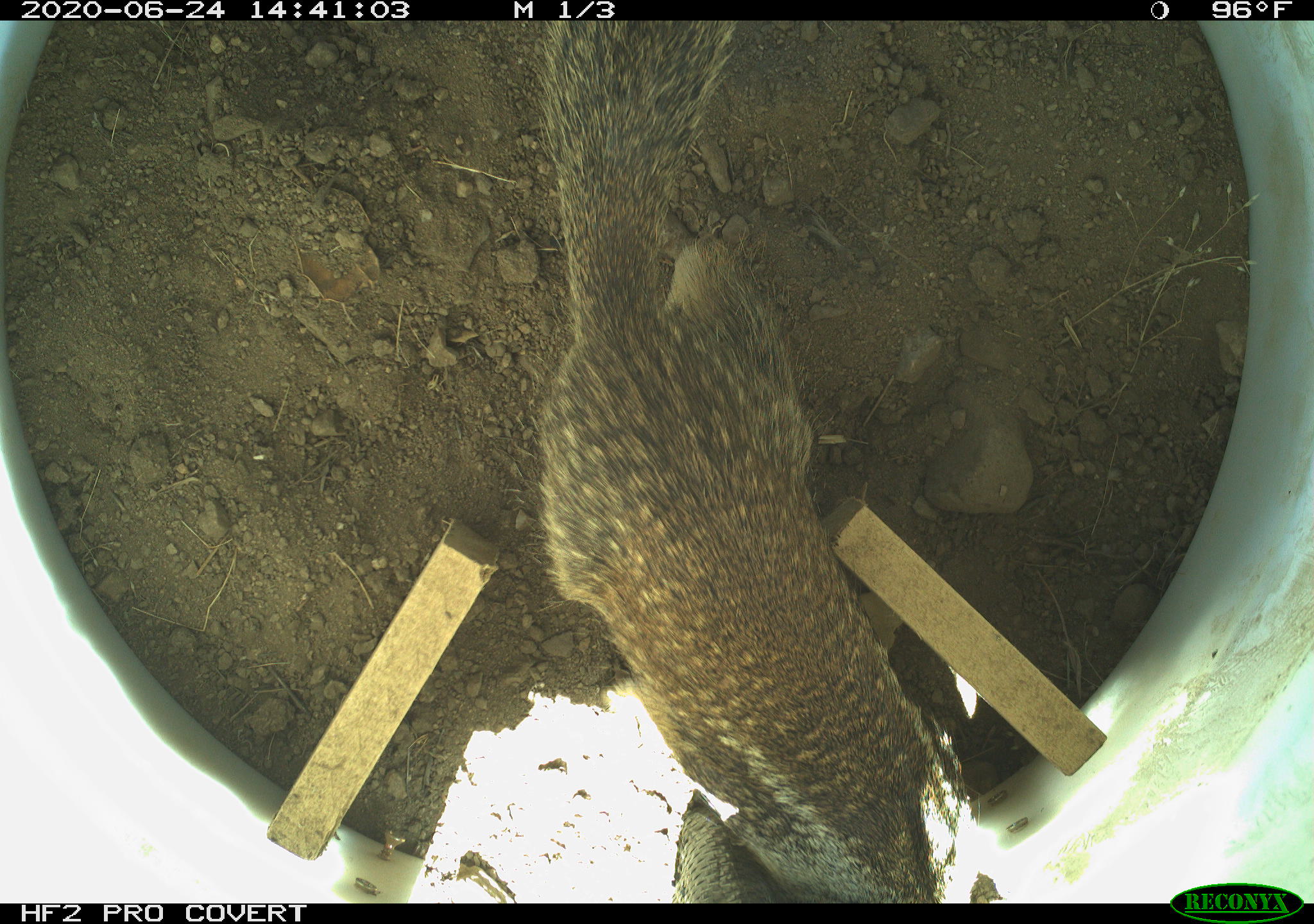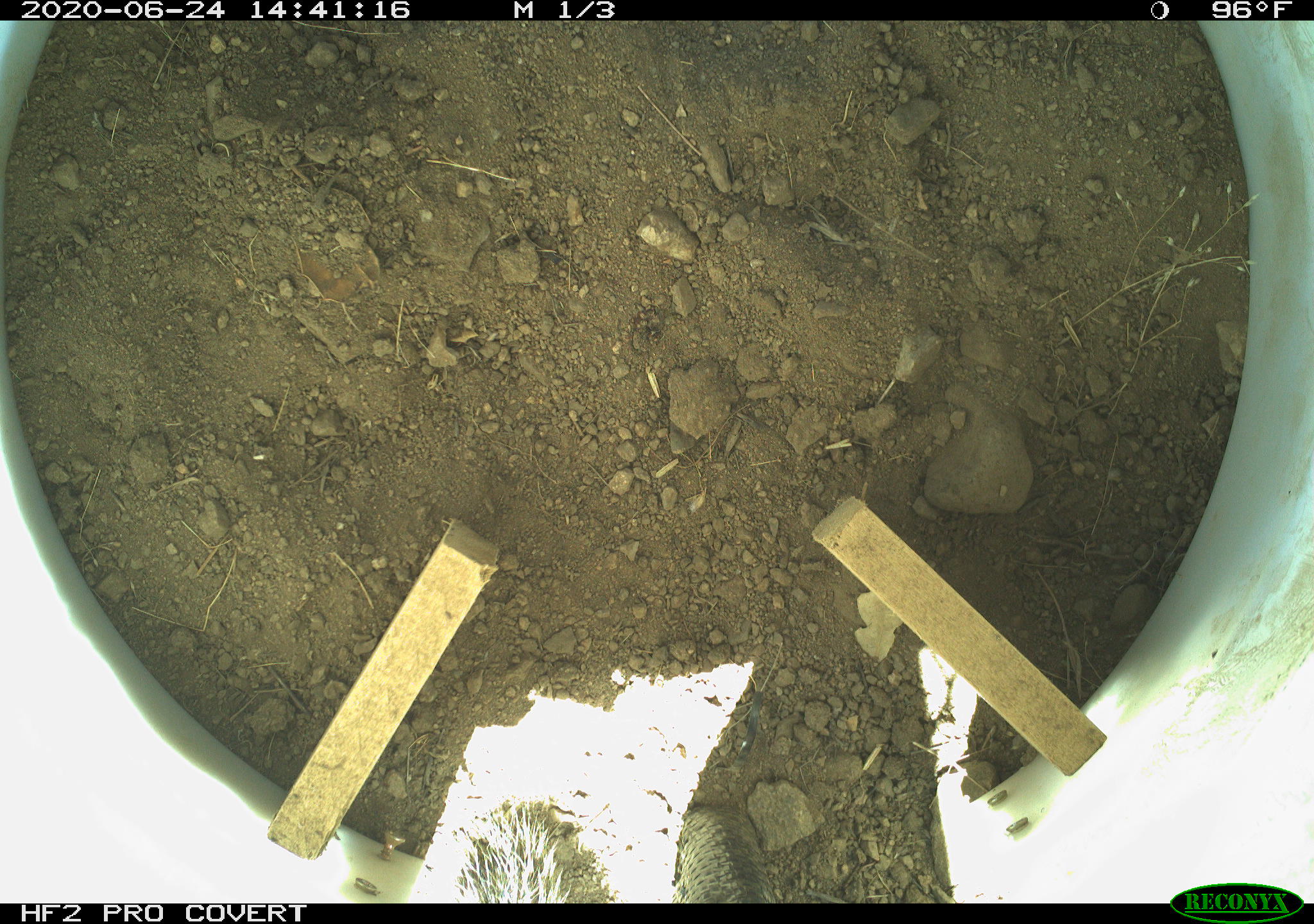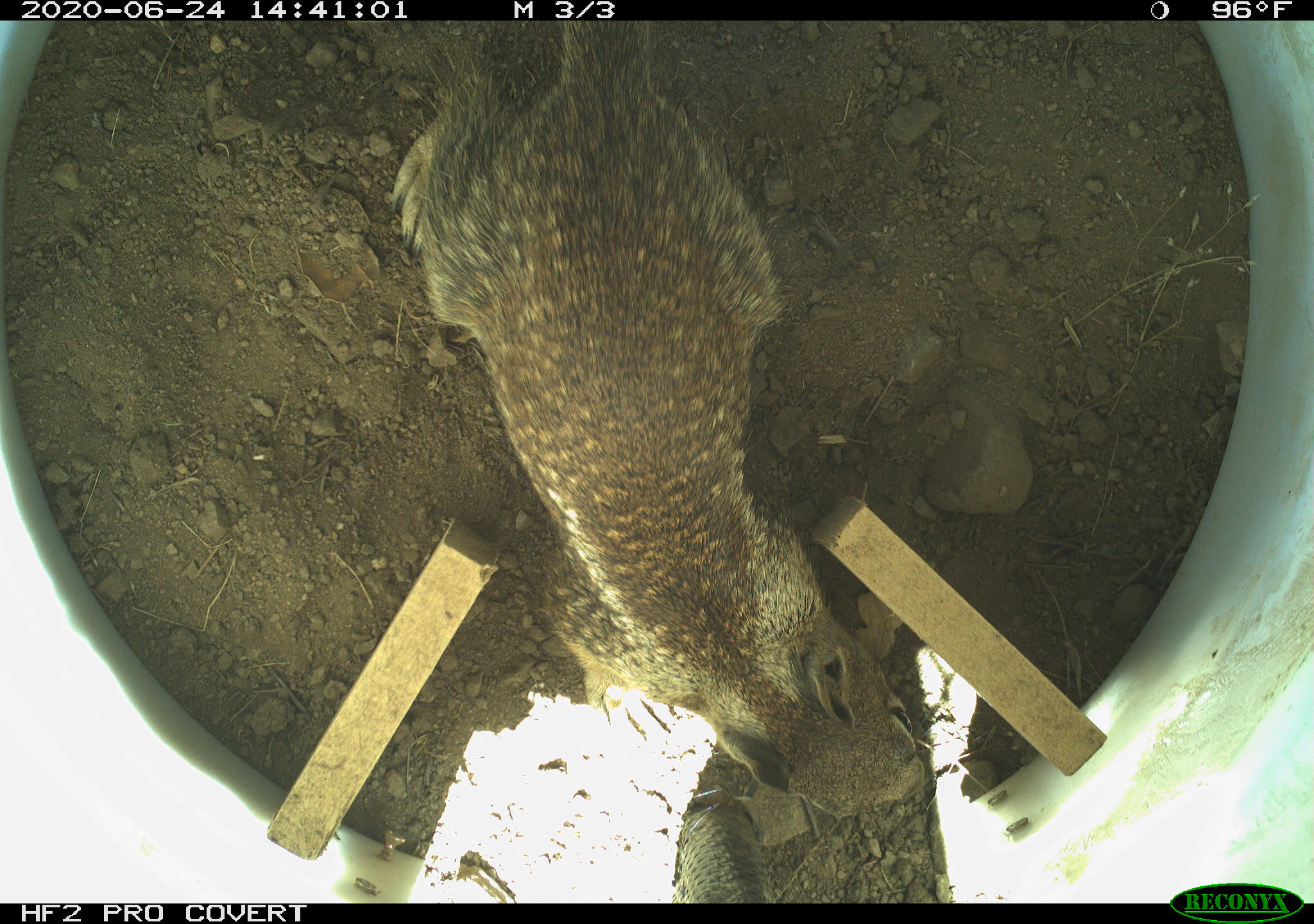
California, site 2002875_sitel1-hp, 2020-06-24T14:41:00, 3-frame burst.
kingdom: Animalia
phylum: Chordata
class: Mammalia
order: Rodentia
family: Sciuridae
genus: Otospermophilus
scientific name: Otospermophilus beecheyi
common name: california ground squirrel